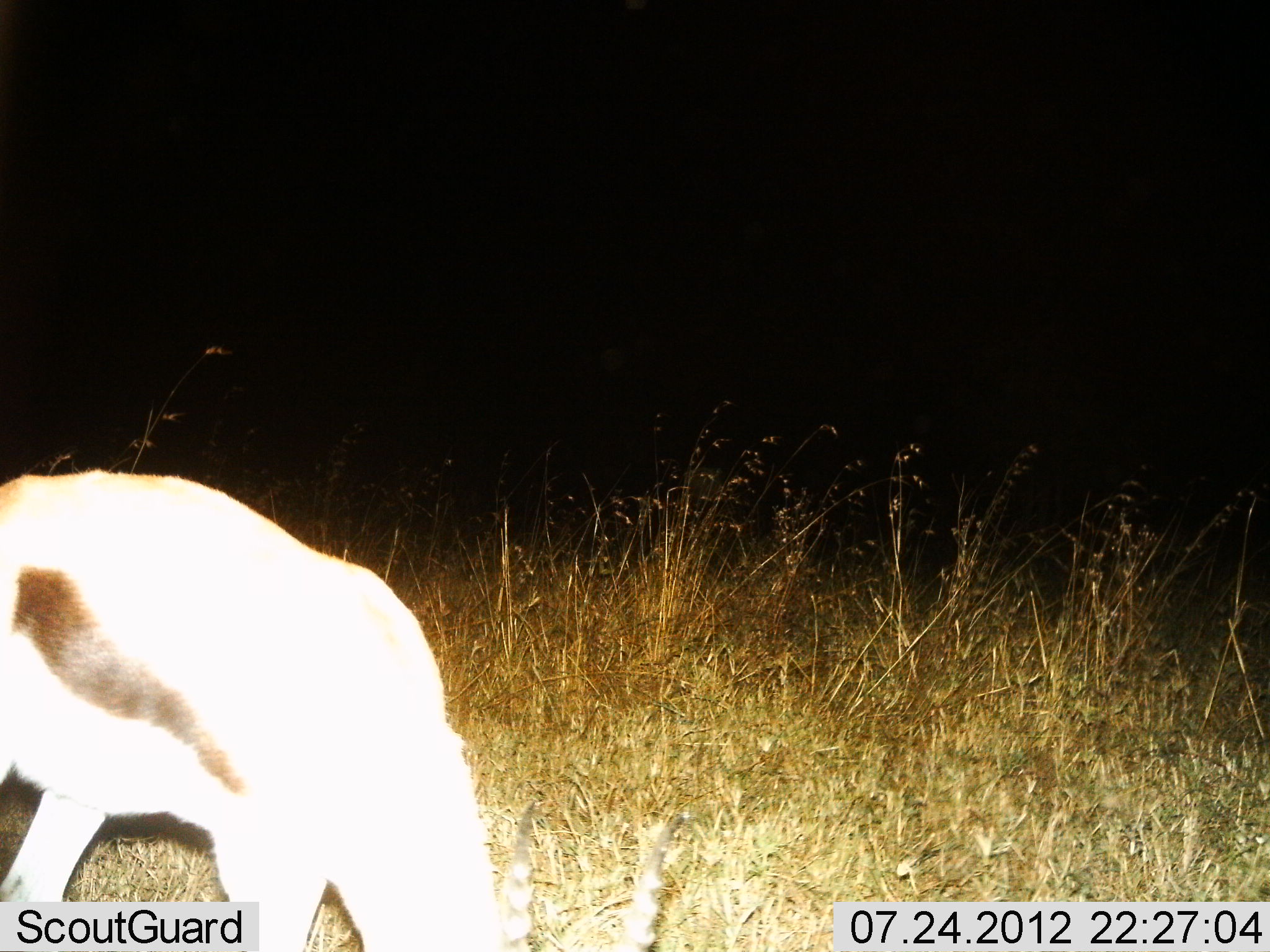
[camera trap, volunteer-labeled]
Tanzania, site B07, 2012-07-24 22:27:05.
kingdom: Animalia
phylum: Chordata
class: Mammalia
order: Artiodactyla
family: Bovidae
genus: Eudorcas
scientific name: Eudorcas thomsonii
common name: thomson's gazelle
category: gazellethomsons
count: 1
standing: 50%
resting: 0%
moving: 0%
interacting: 0%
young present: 0%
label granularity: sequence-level